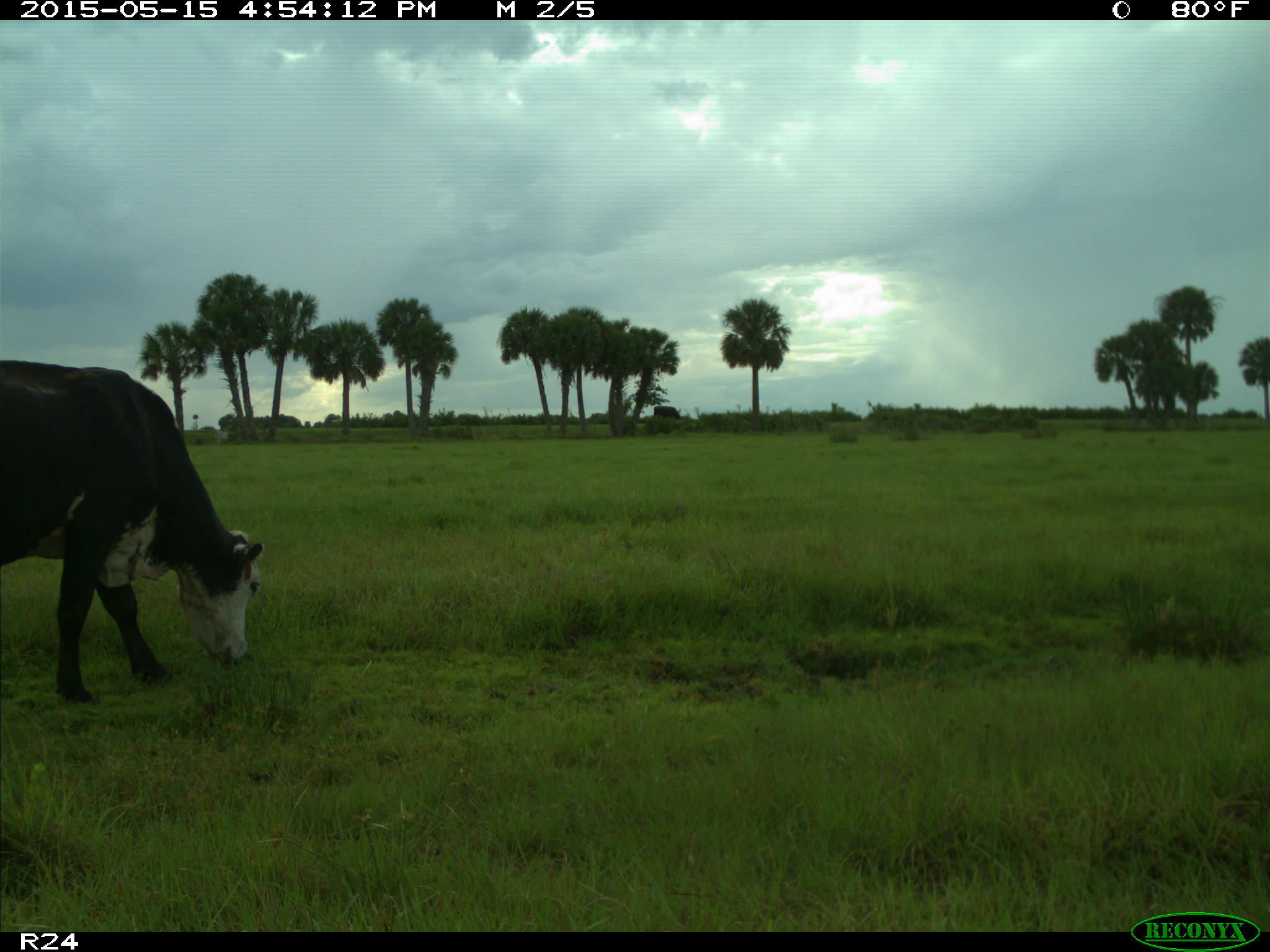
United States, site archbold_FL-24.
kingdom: Animalia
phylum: Chordata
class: Mammalia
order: Artiodactyla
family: Bovidae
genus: Bos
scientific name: Bos taurus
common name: domestic cow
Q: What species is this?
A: Bos taurus (domestic cow).